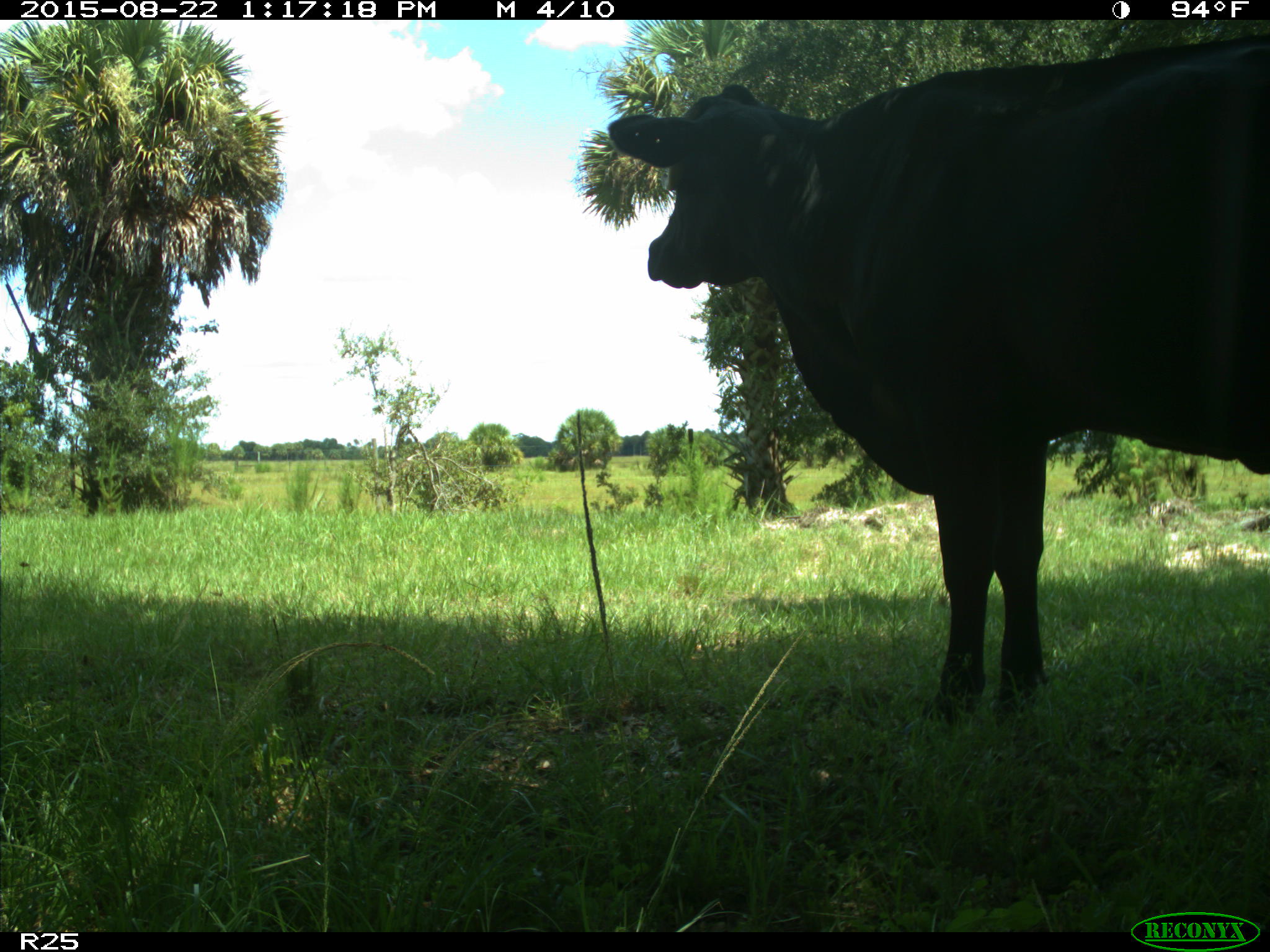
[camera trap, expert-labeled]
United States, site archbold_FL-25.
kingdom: Animalia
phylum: Chordata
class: Mammalia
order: Artiodactyla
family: Bovidae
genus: Bos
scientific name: Bos taurus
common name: domestic cow